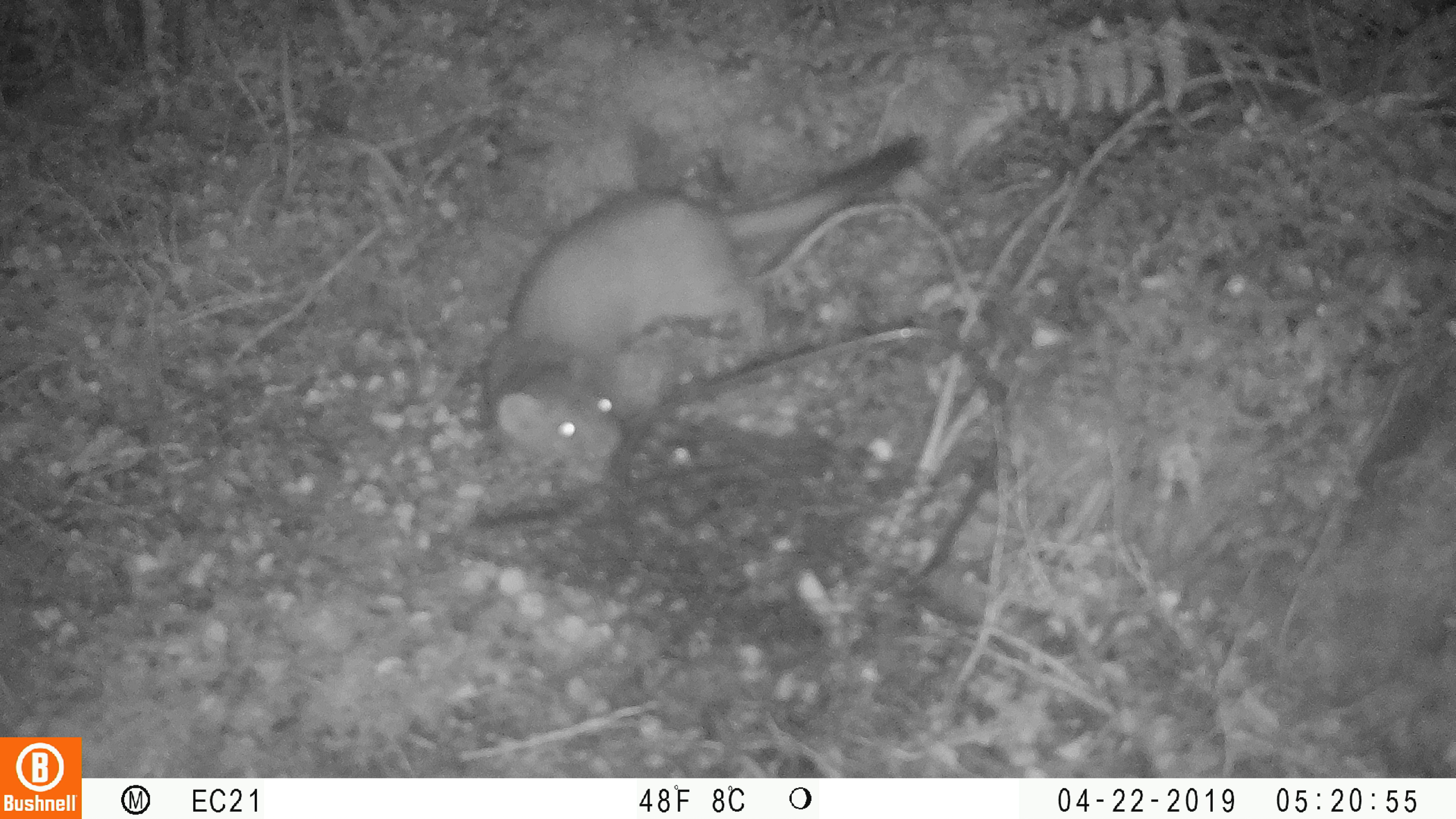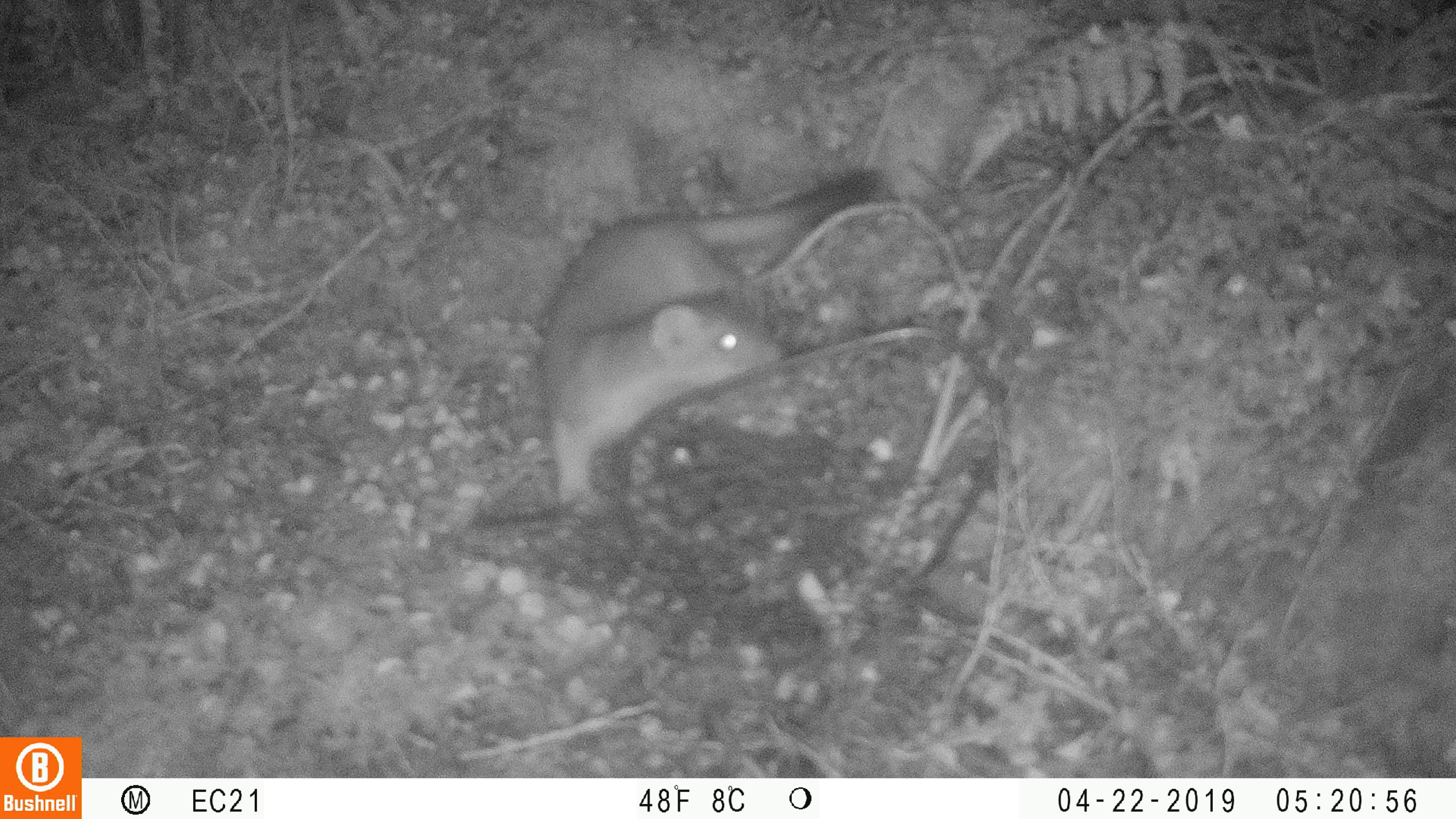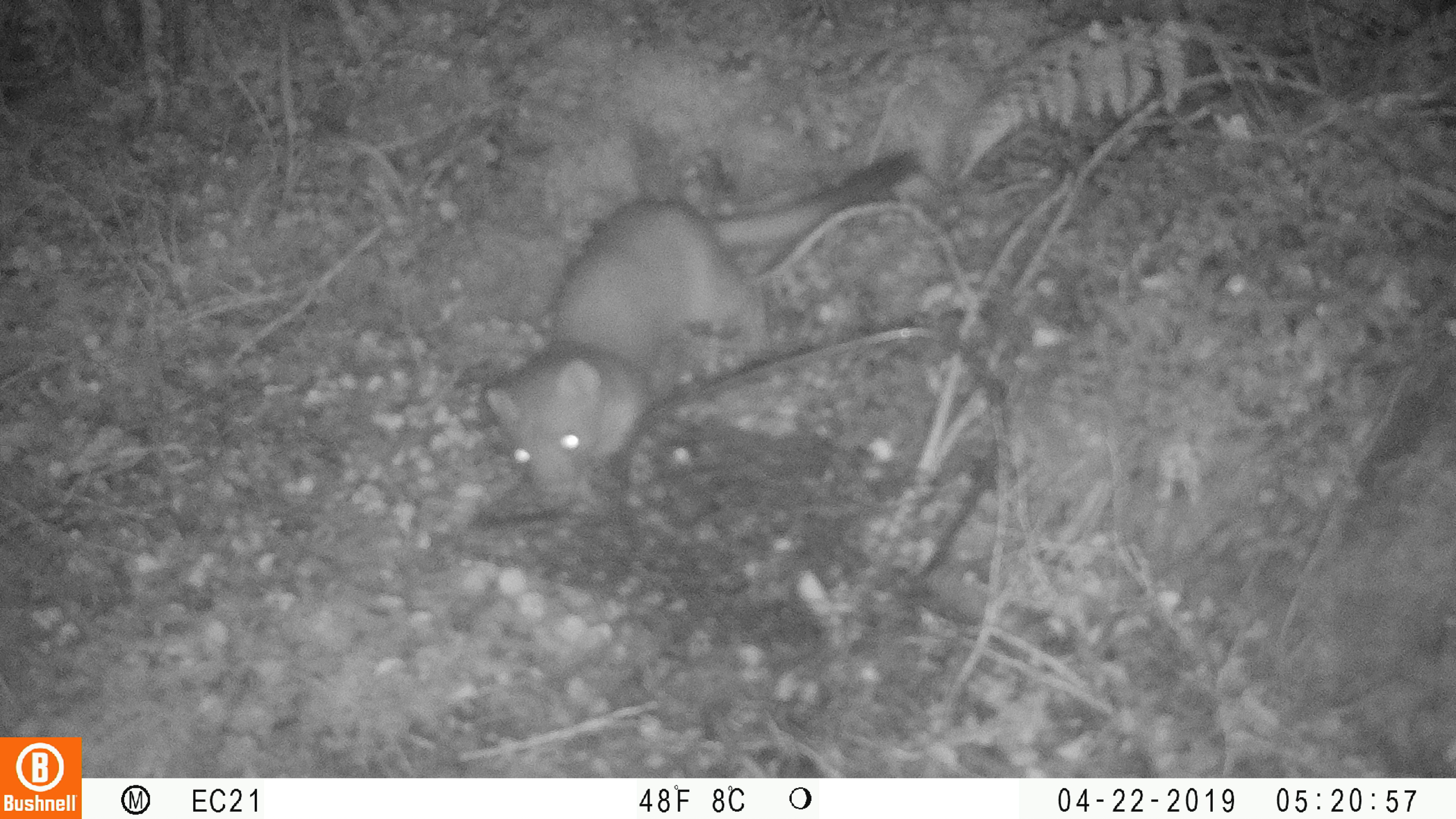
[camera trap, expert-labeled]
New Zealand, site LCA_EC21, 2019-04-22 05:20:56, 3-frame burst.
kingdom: Animalia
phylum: Chordata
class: Mammalia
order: Carnivora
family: Mustelidae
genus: Mustela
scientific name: Mustela erminea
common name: stoat